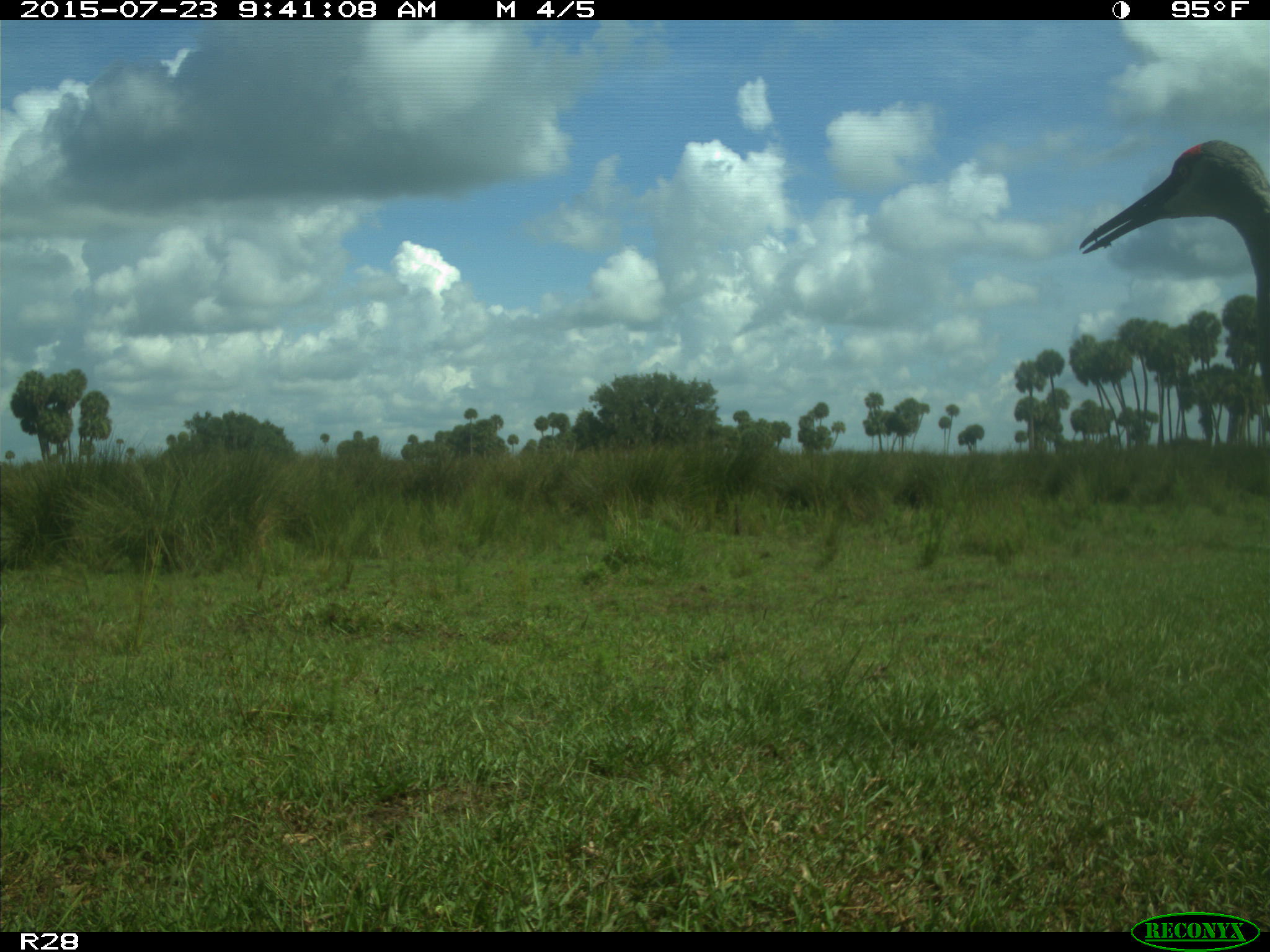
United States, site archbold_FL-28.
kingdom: Animalia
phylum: Chordata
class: Aves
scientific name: Aves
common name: birds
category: unidentified bird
Unidentified bird (birds) (Aves).